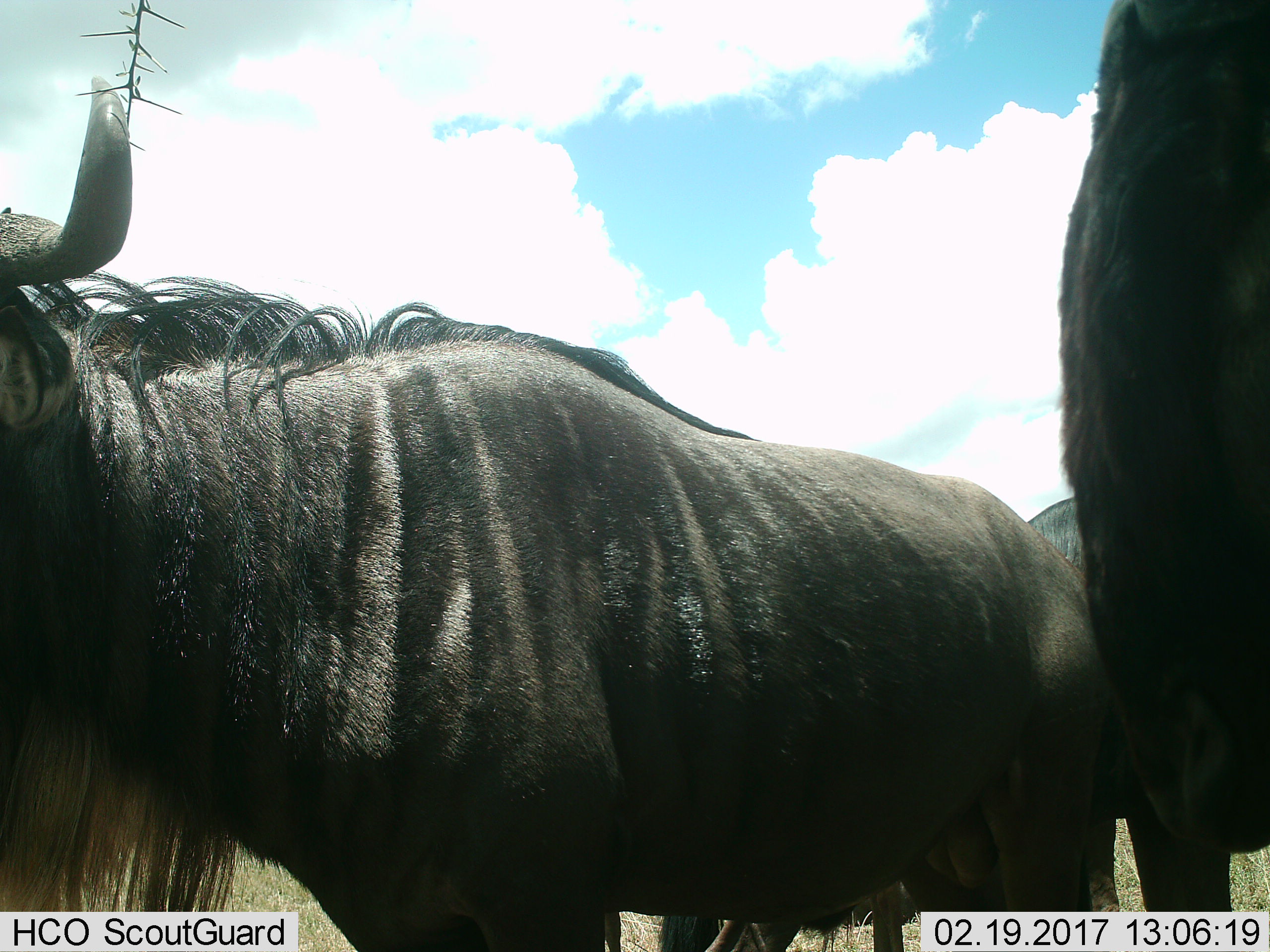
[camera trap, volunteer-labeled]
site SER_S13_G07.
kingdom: Animalia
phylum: Chordata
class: Mammalia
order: Artiodactyla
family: Bovidae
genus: Connochaetes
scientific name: Connochaetes taurinus taurinus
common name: blue wildebeest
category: wildebeestblue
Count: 3.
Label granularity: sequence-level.